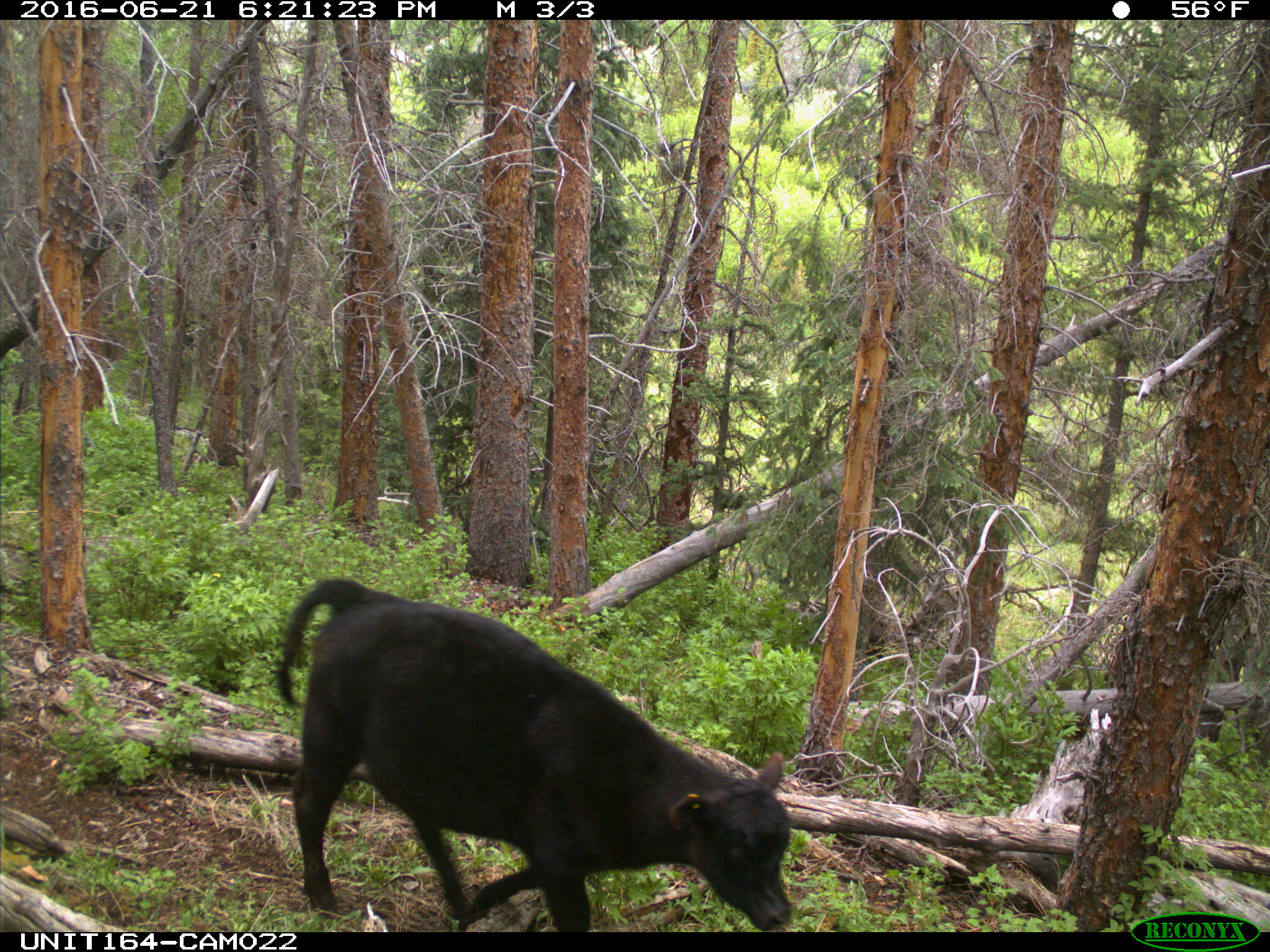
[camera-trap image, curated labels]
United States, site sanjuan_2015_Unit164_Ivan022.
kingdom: Animalia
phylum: Chordata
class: Mammalia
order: Artiodactyla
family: Bovidae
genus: Bos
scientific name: Bos taurus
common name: domestic cow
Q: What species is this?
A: Bos taurus (domestic cow).